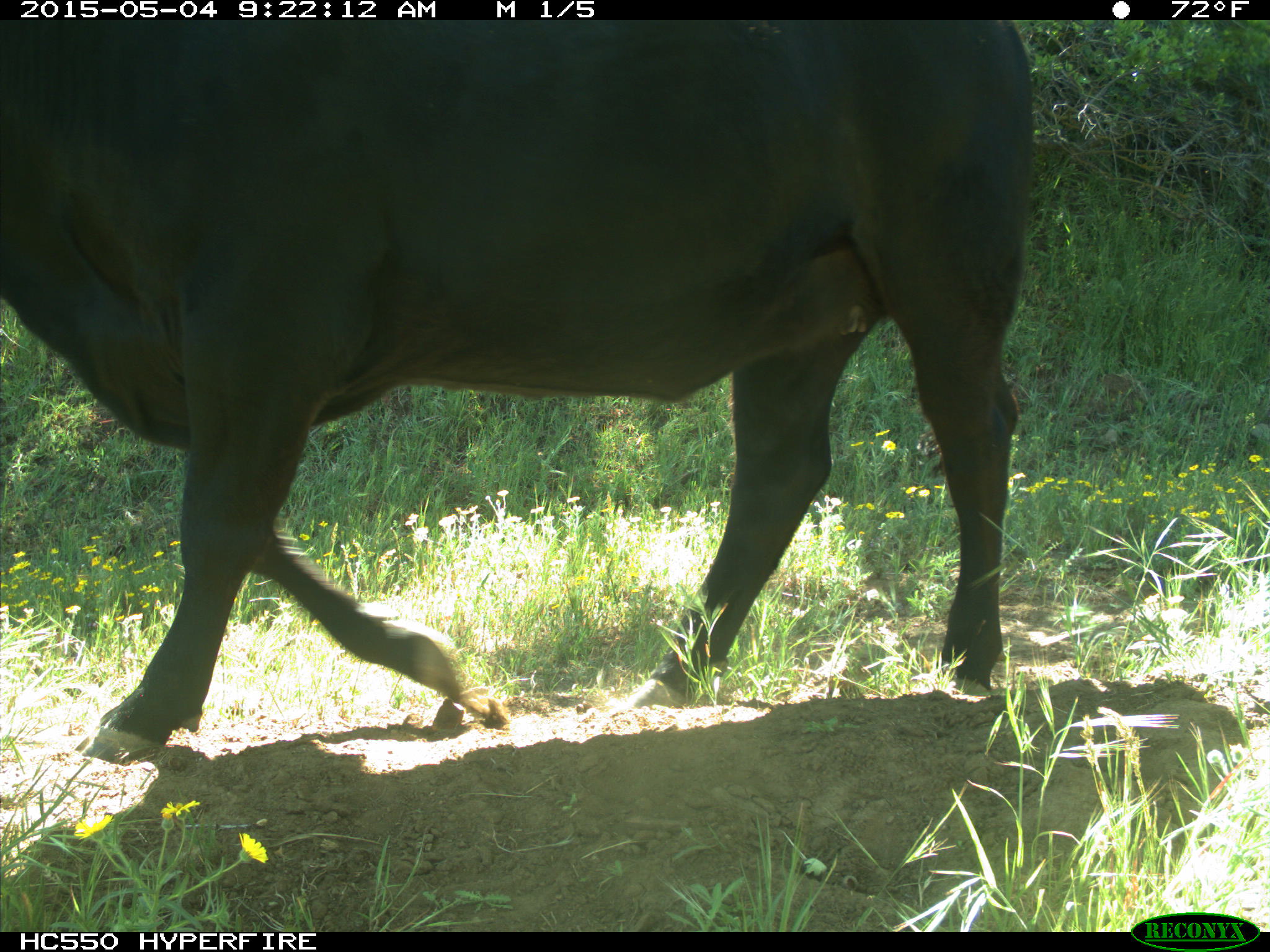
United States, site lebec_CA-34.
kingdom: Animalia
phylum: Chordata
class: Mammalia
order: Artiodactyla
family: Bovidae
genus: Bos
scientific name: Bos taurus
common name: domestic cow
Bos taurus (domestic cow).